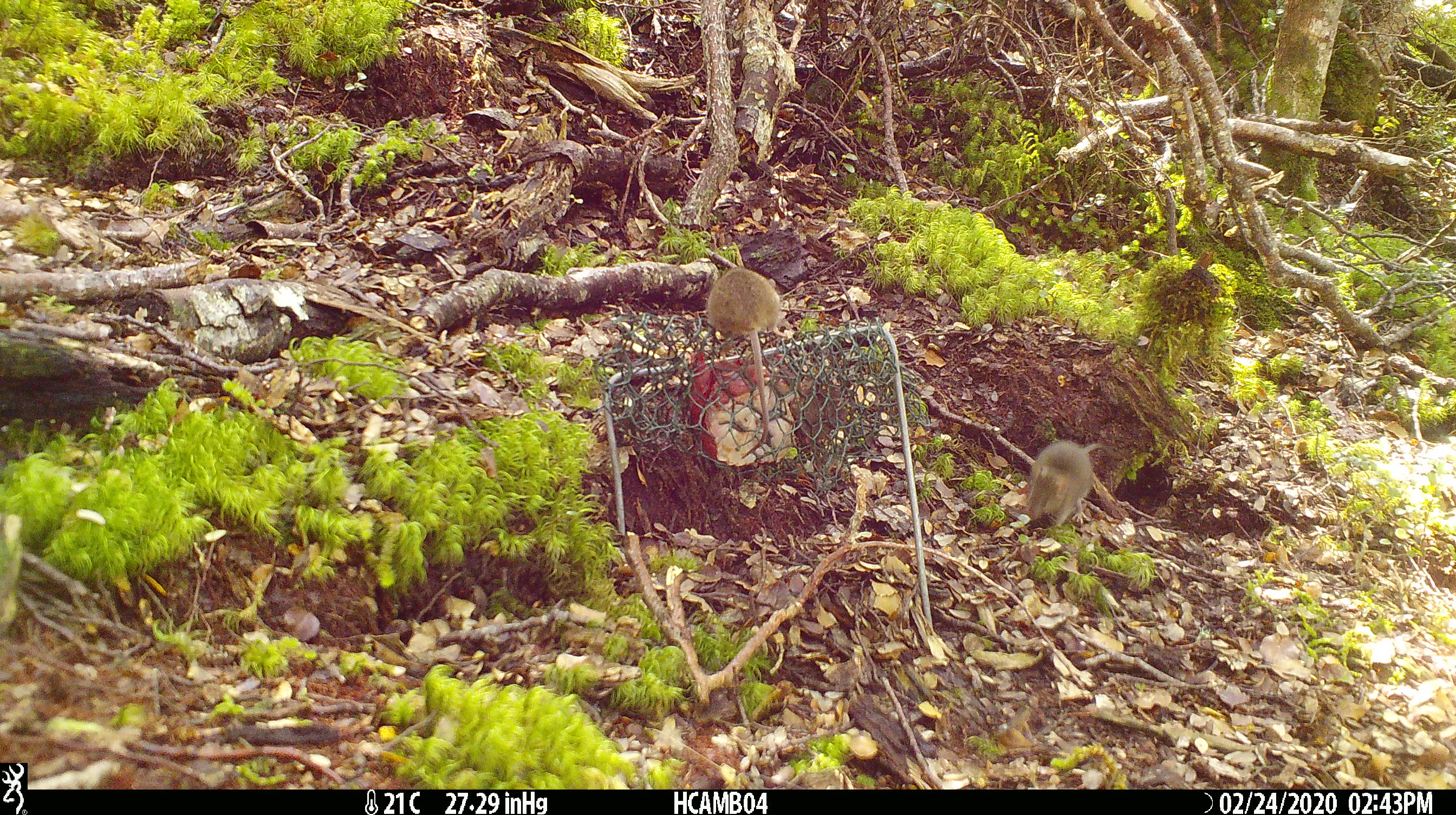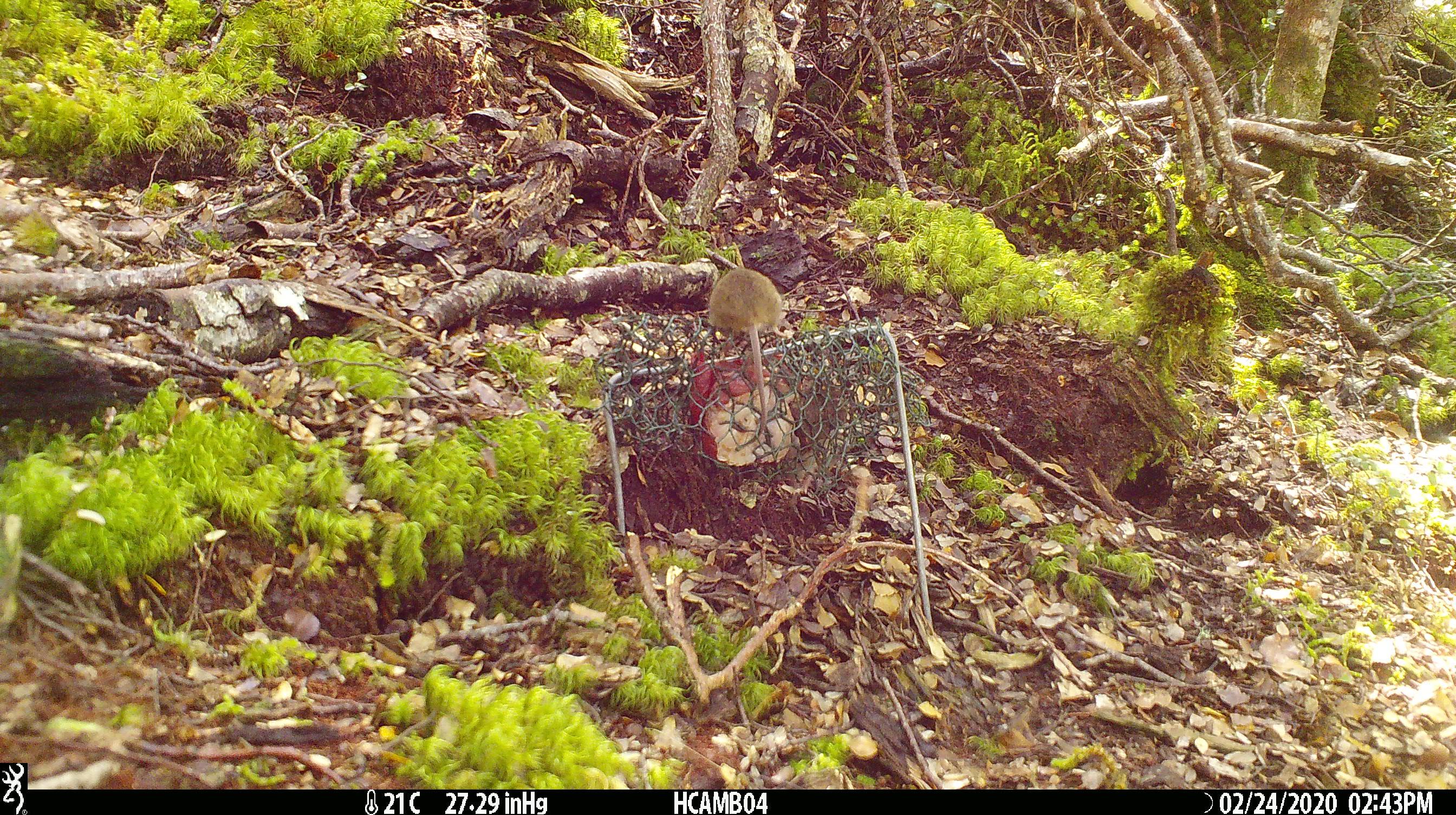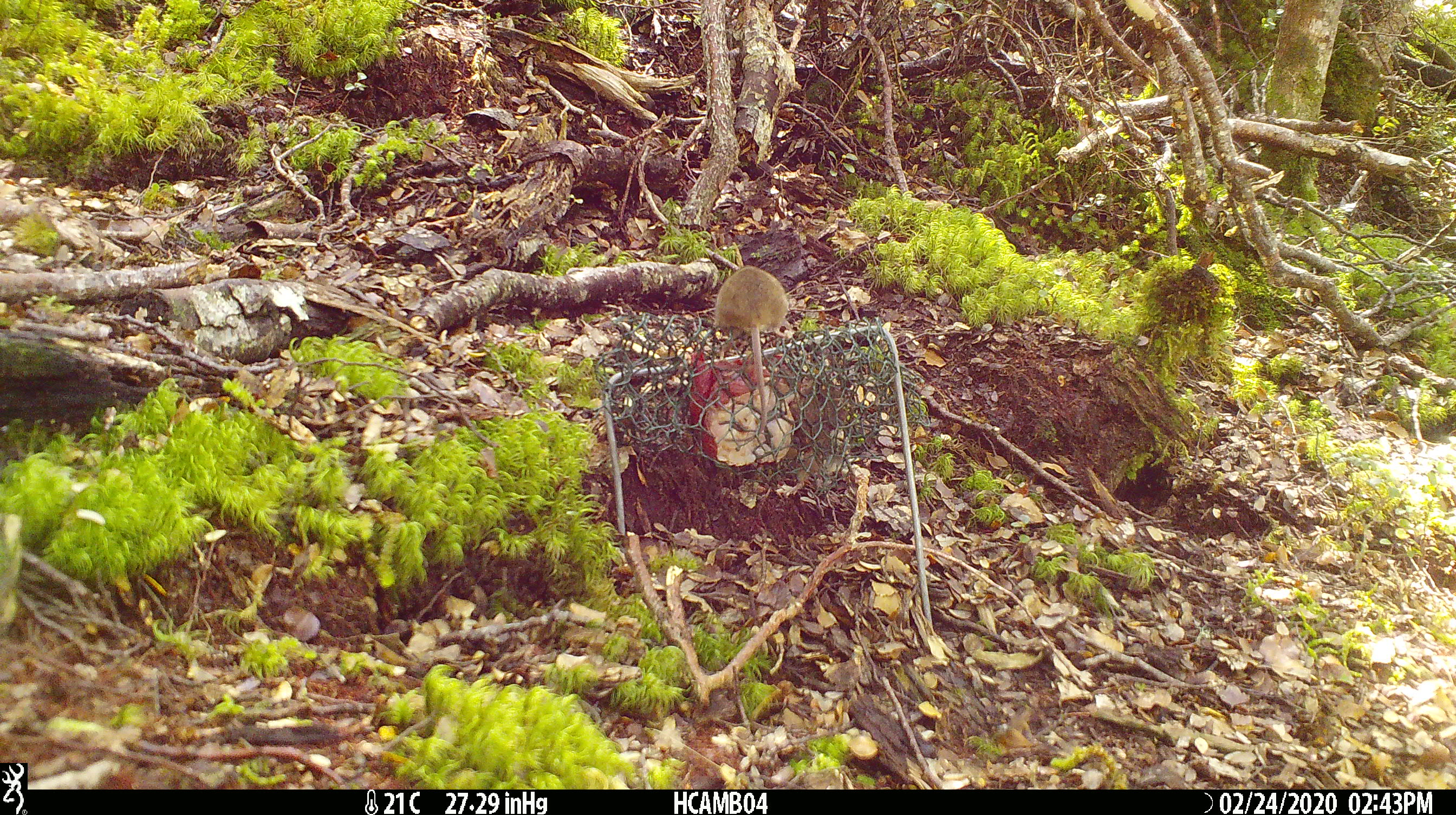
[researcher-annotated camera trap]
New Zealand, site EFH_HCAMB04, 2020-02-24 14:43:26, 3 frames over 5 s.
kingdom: Animalia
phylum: Chordata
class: Mammalia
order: Rodentia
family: Muridae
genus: Mus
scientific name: Mus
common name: mouse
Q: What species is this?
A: Mouse (Mus).